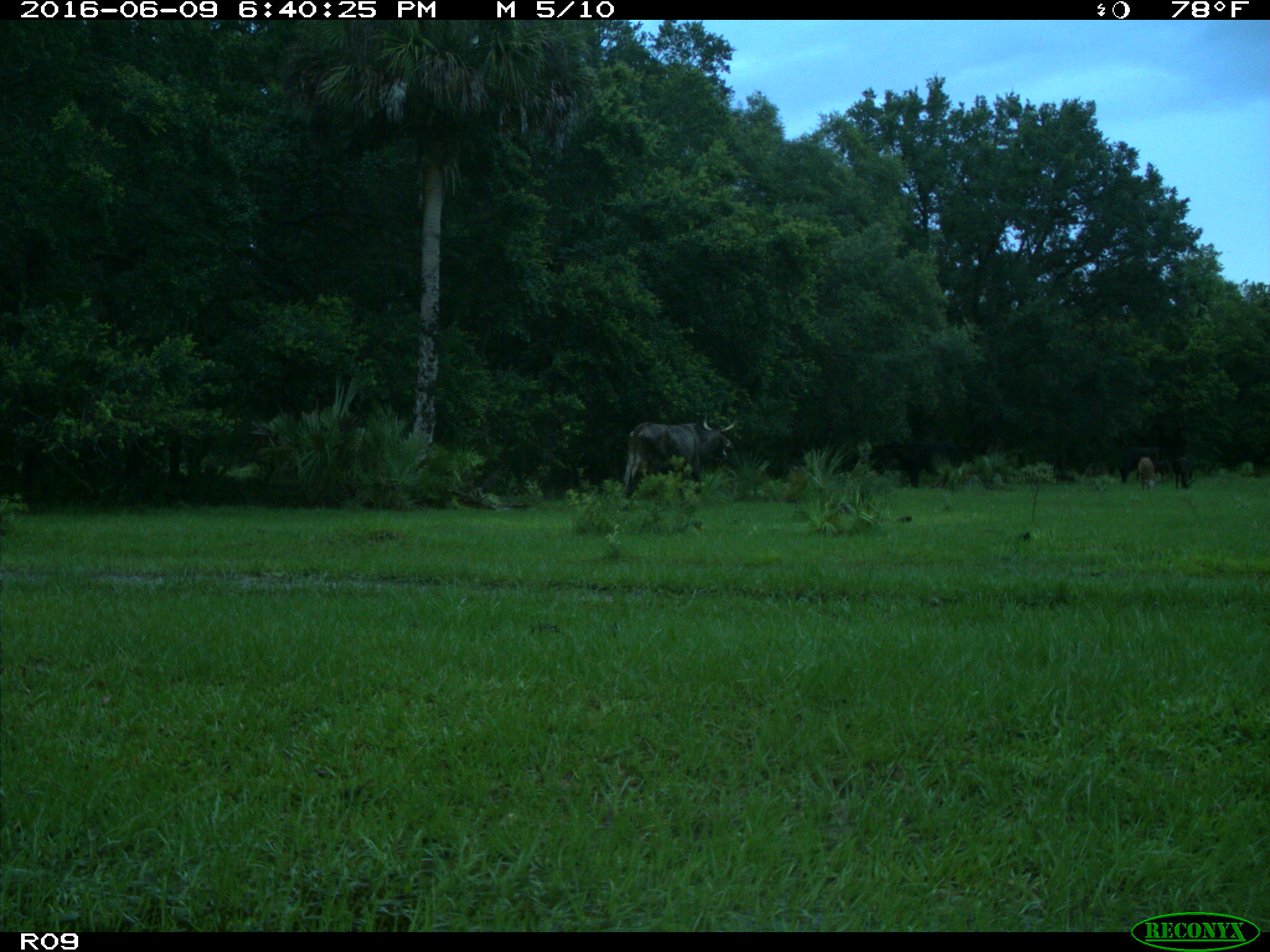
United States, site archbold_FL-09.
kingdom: Animalia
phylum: Chordata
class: Mammalia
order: Artiodactyla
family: Bovidae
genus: Bos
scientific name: Bos taurus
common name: domestic cow